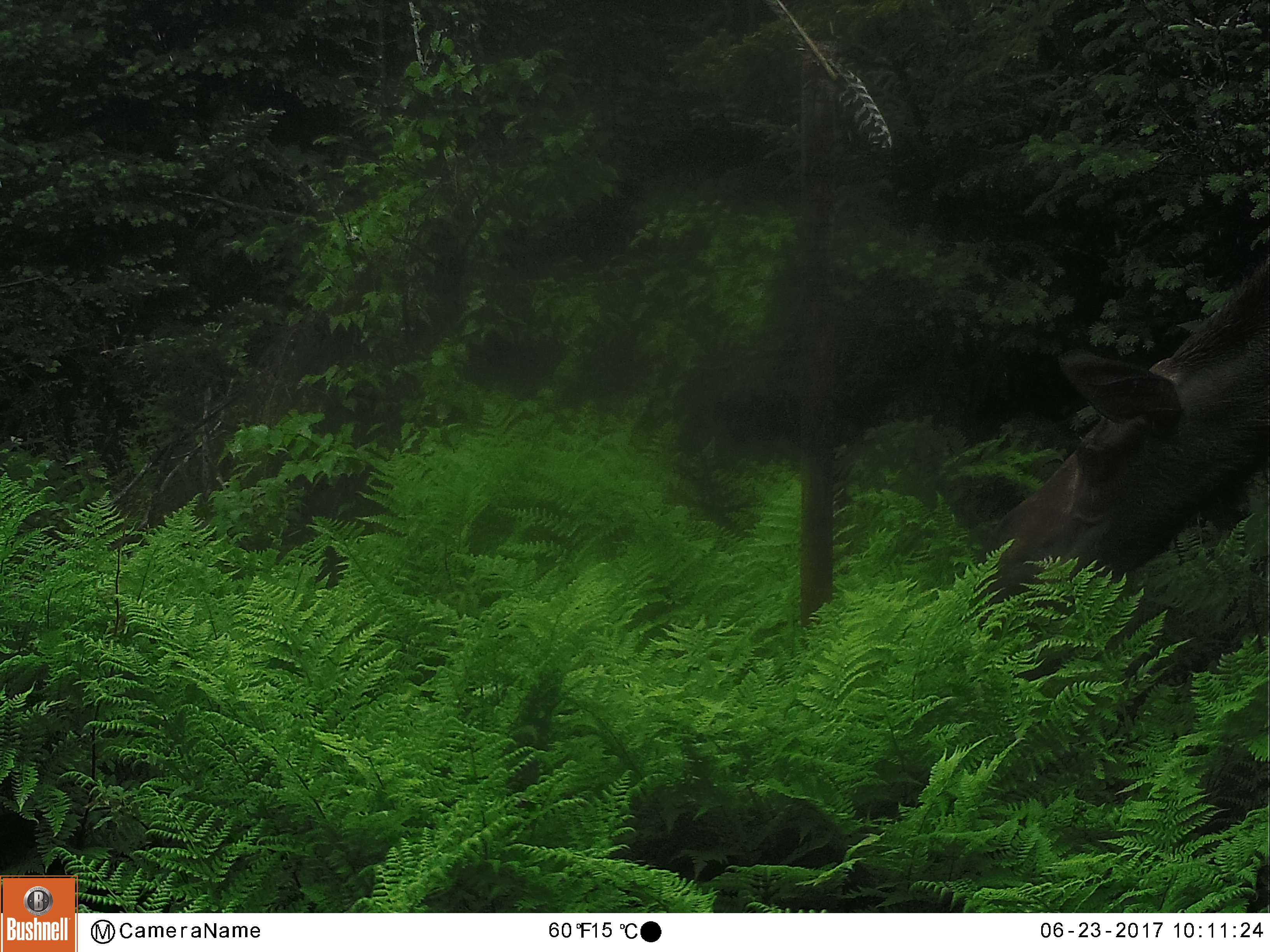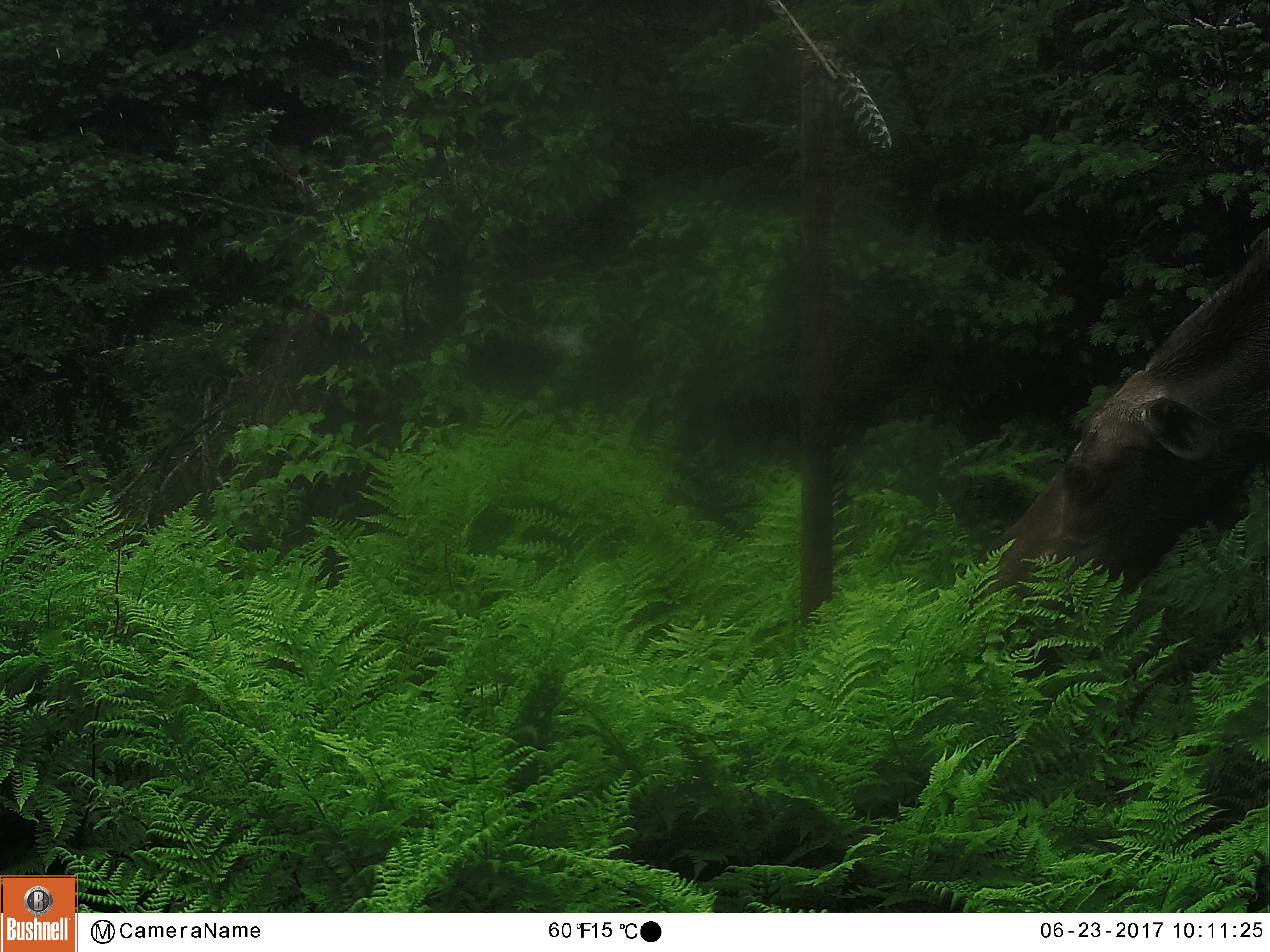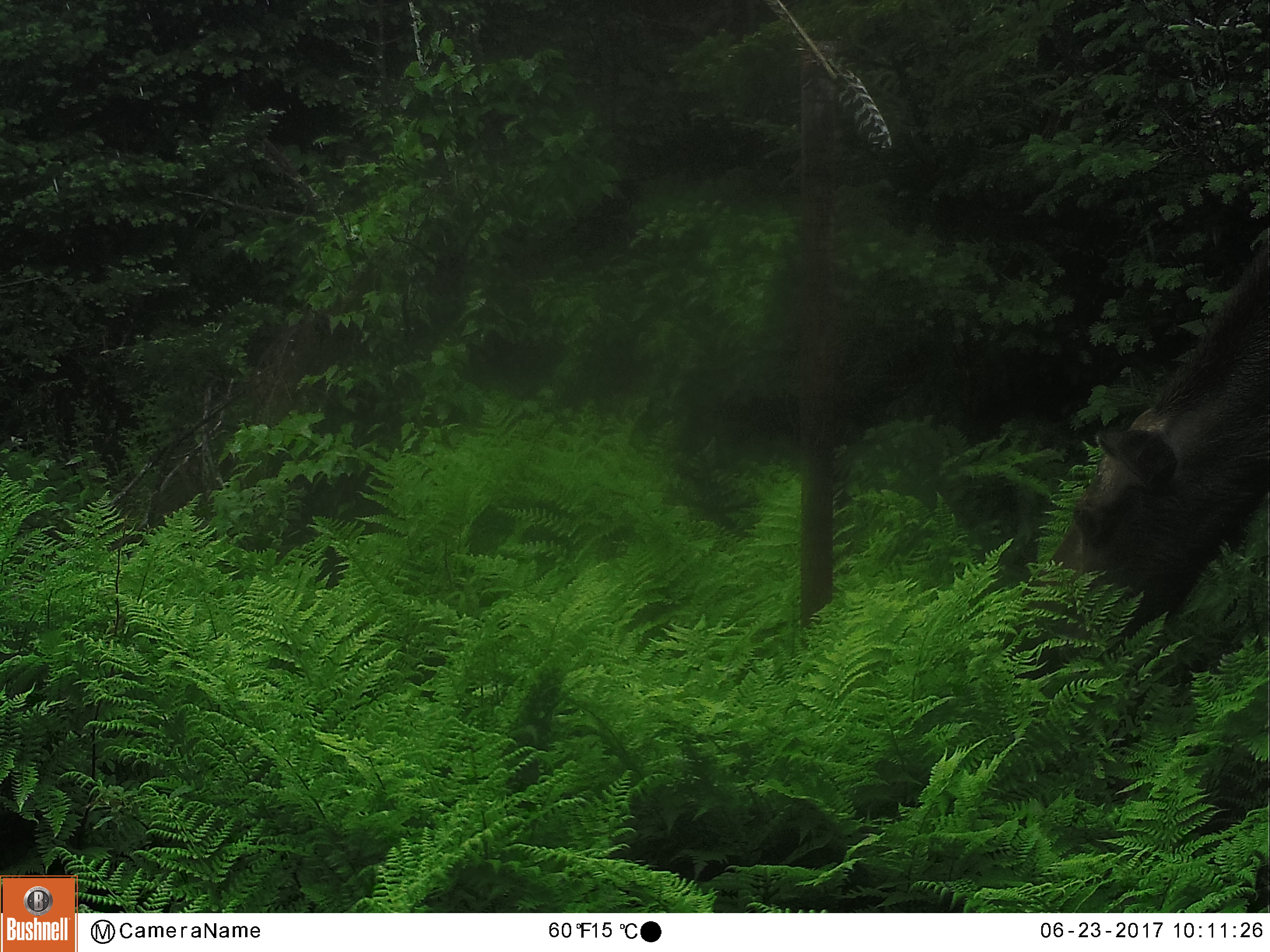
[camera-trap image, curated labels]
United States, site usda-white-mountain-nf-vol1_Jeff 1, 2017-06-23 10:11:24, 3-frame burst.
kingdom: Animalia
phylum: Chordata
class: Mammalia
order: Artiodactyla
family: Cervidae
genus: Alces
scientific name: Alces alces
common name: moose